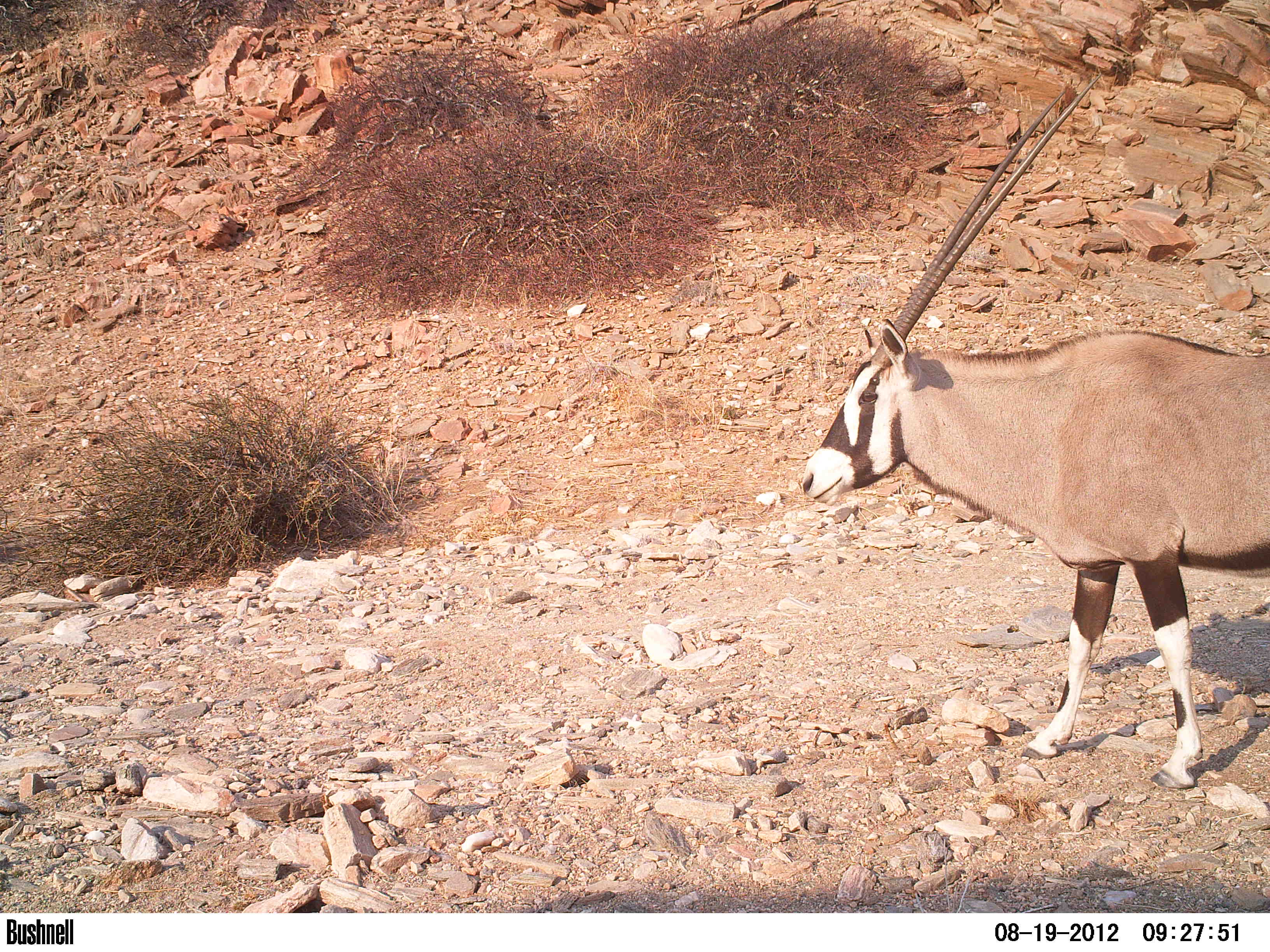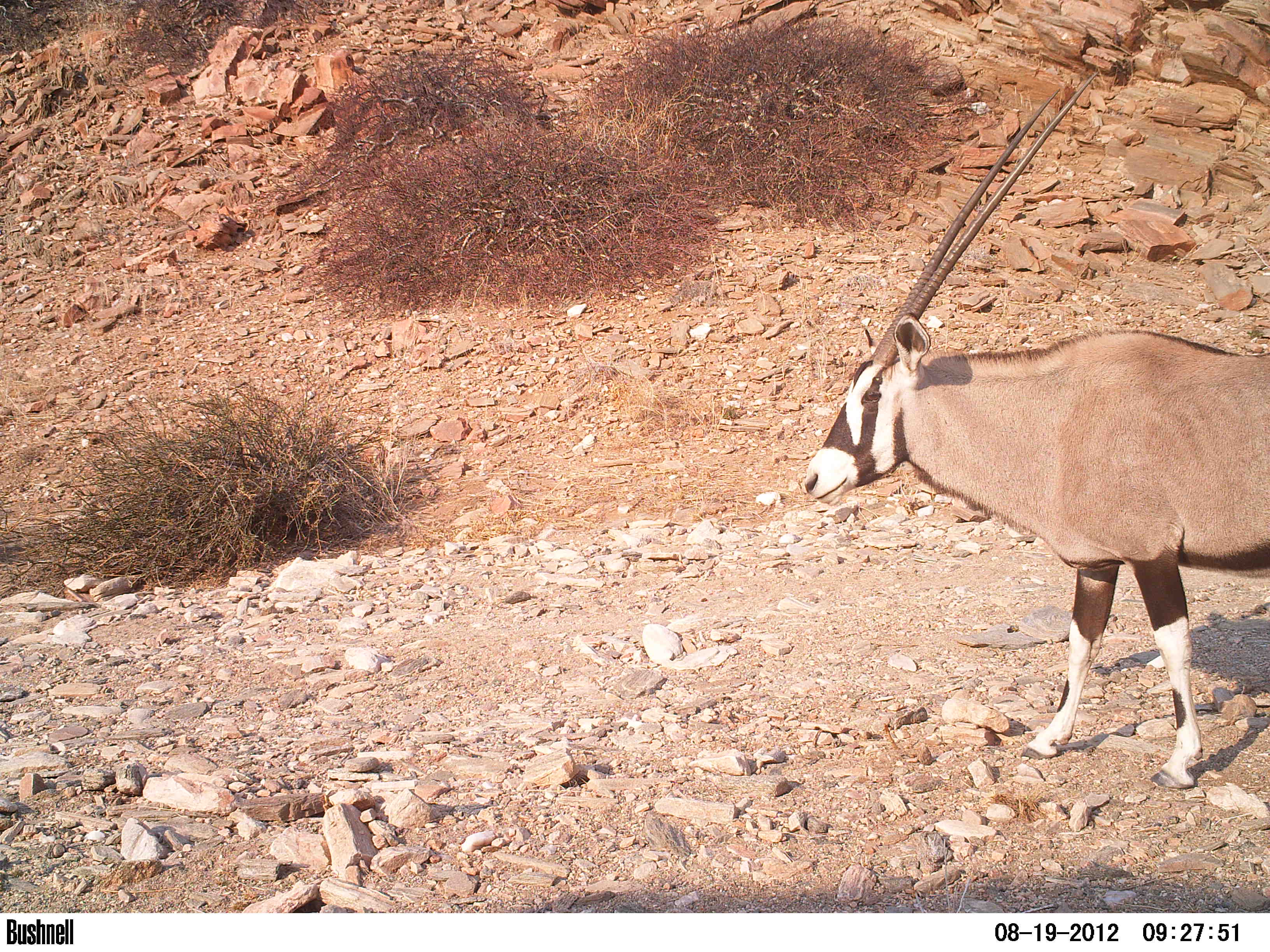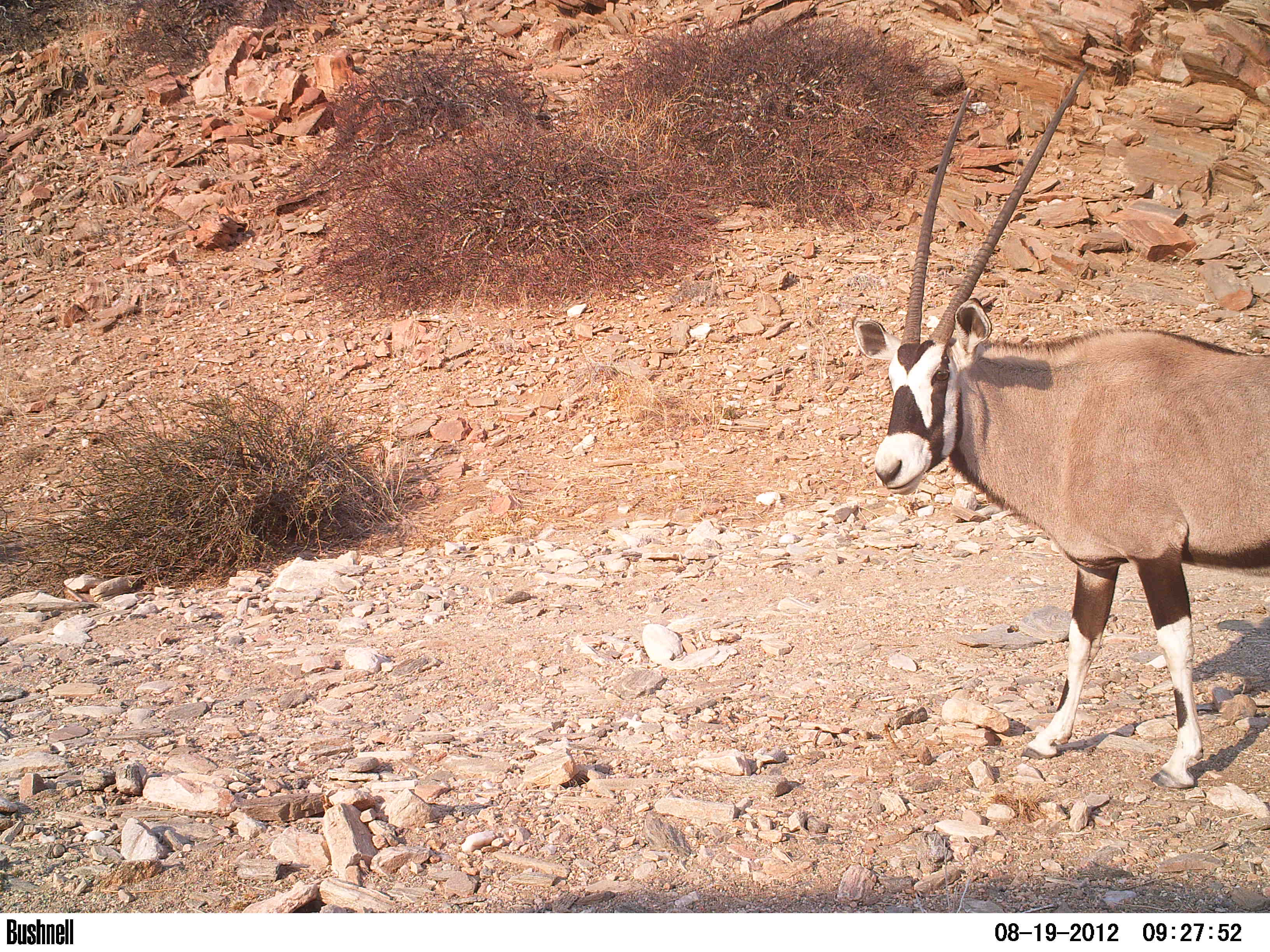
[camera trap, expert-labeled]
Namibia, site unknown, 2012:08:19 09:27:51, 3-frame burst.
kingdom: Animalia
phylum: Chordata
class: Mammalia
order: Artiodactyla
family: Bovidae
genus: Oryx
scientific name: Oryx gazella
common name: gemsbok